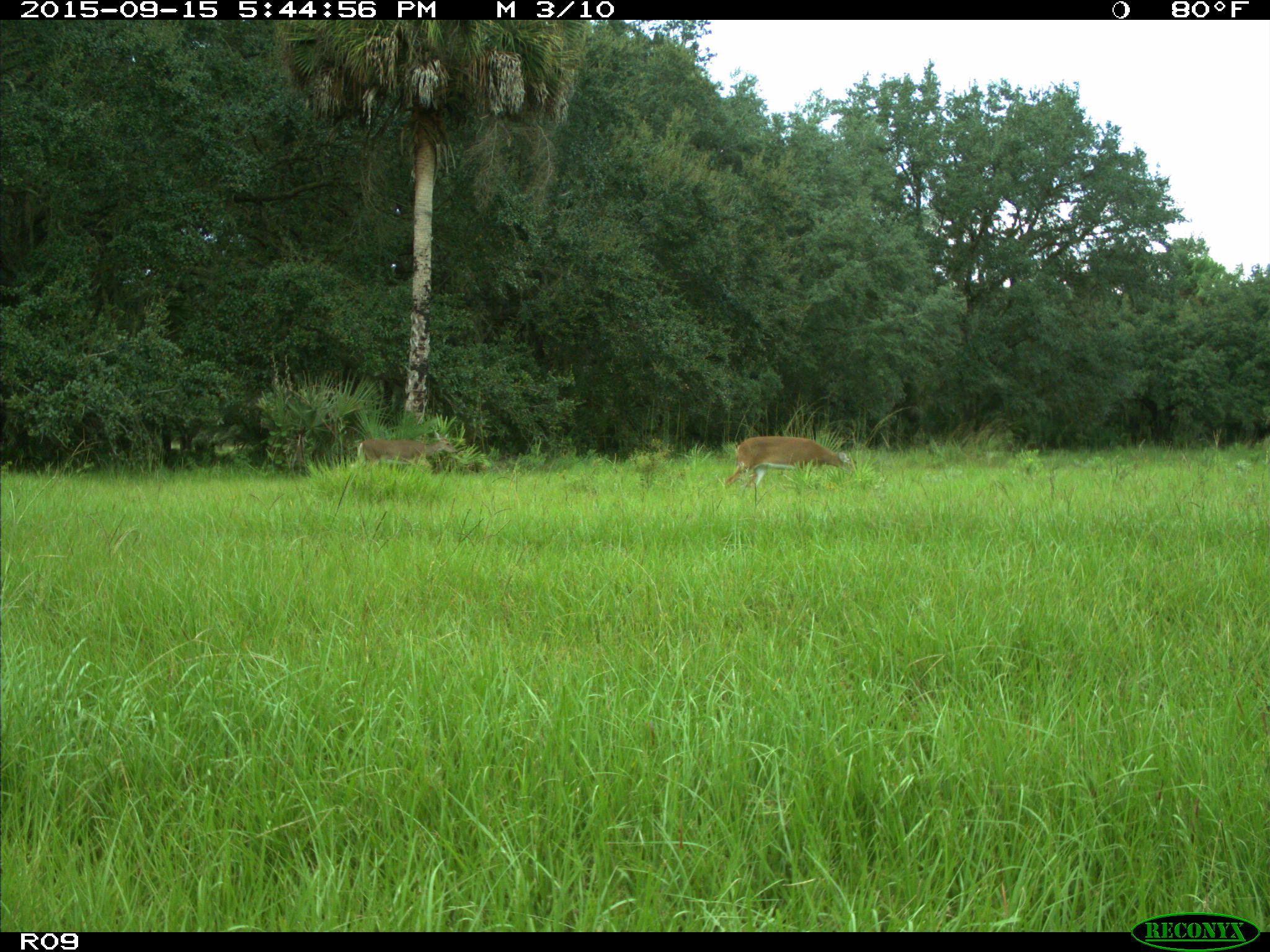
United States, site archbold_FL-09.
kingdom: Animalia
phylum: Chordata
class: Mammalia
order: Artiodactyla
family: Cervidae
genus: Odocoileus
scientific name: Odocoileus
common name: deer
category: unidentified deer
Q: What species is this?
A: Unidentified deer (deer) (Odocoileus).